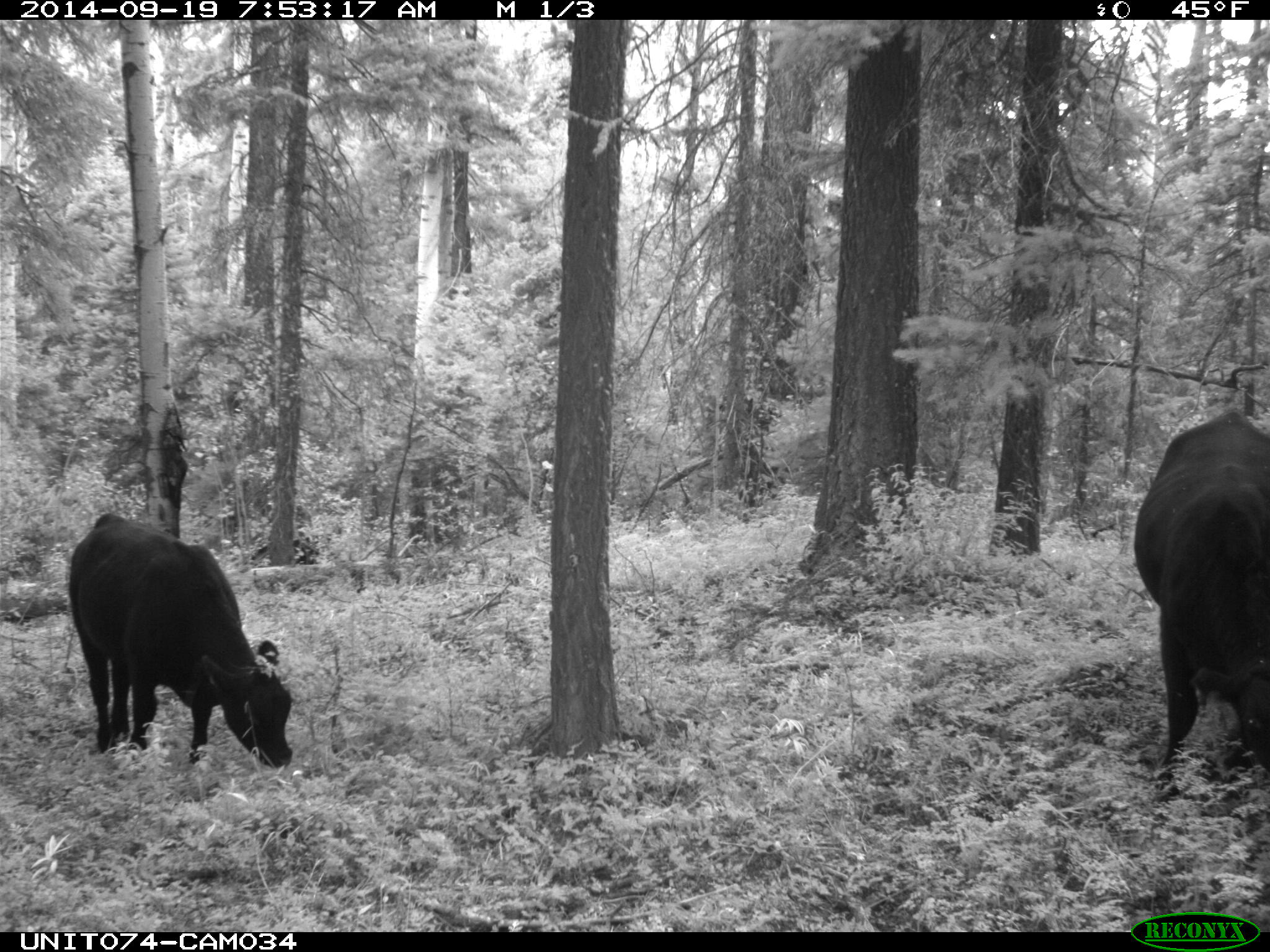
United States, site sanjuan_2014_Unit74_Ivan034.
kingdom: Animalia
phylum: Chordata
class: Mammalia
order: Artiodactyla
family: Bovidae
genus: Bos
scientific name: Bos taurus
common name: domestic cow